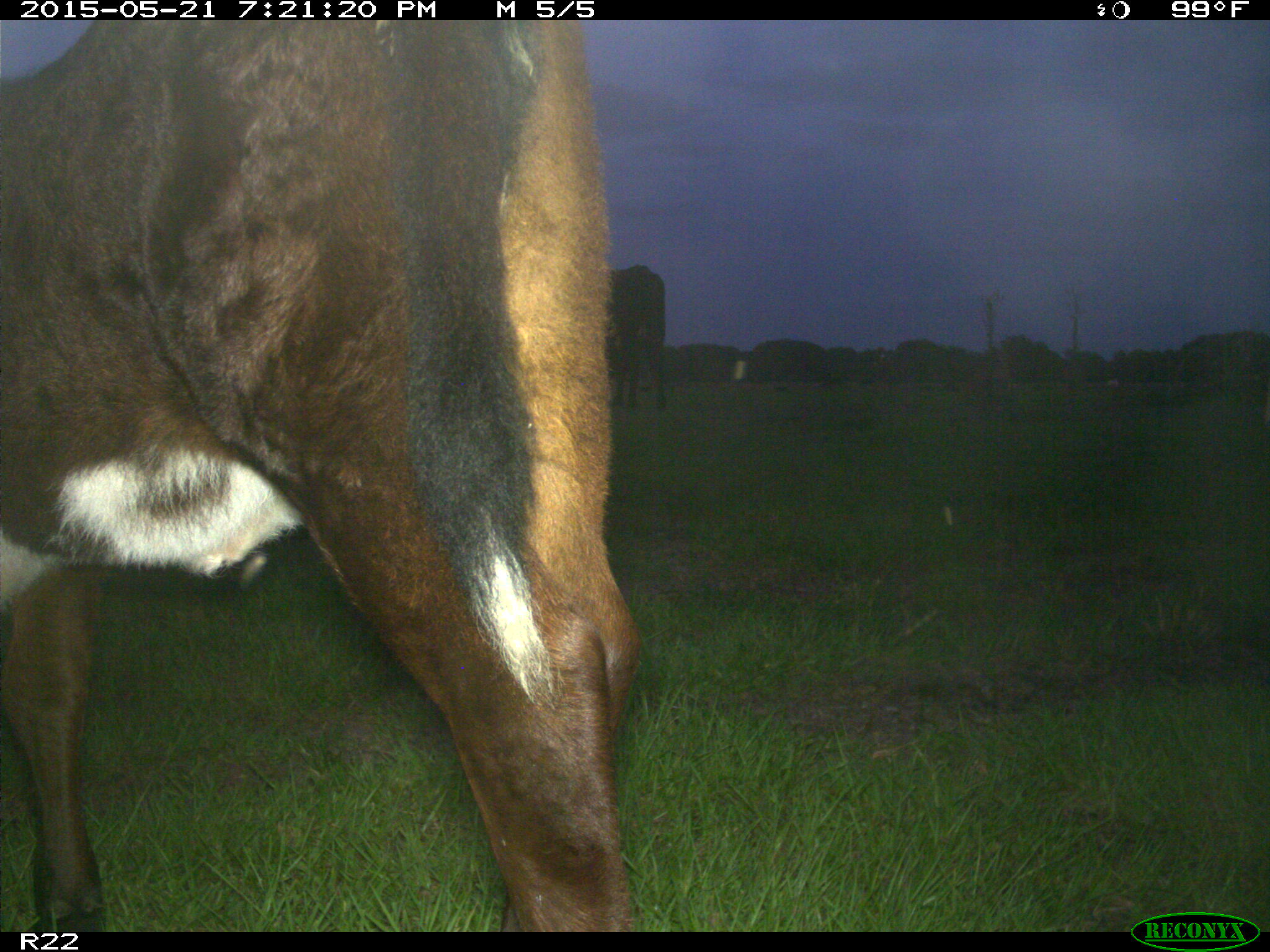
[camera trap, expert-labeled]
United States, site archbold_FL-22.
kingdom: Animalia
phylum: Chordata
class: Mammalia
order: Artiodactyla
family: Bovidae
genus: Bos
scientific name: Bos taurus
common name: domestic cow